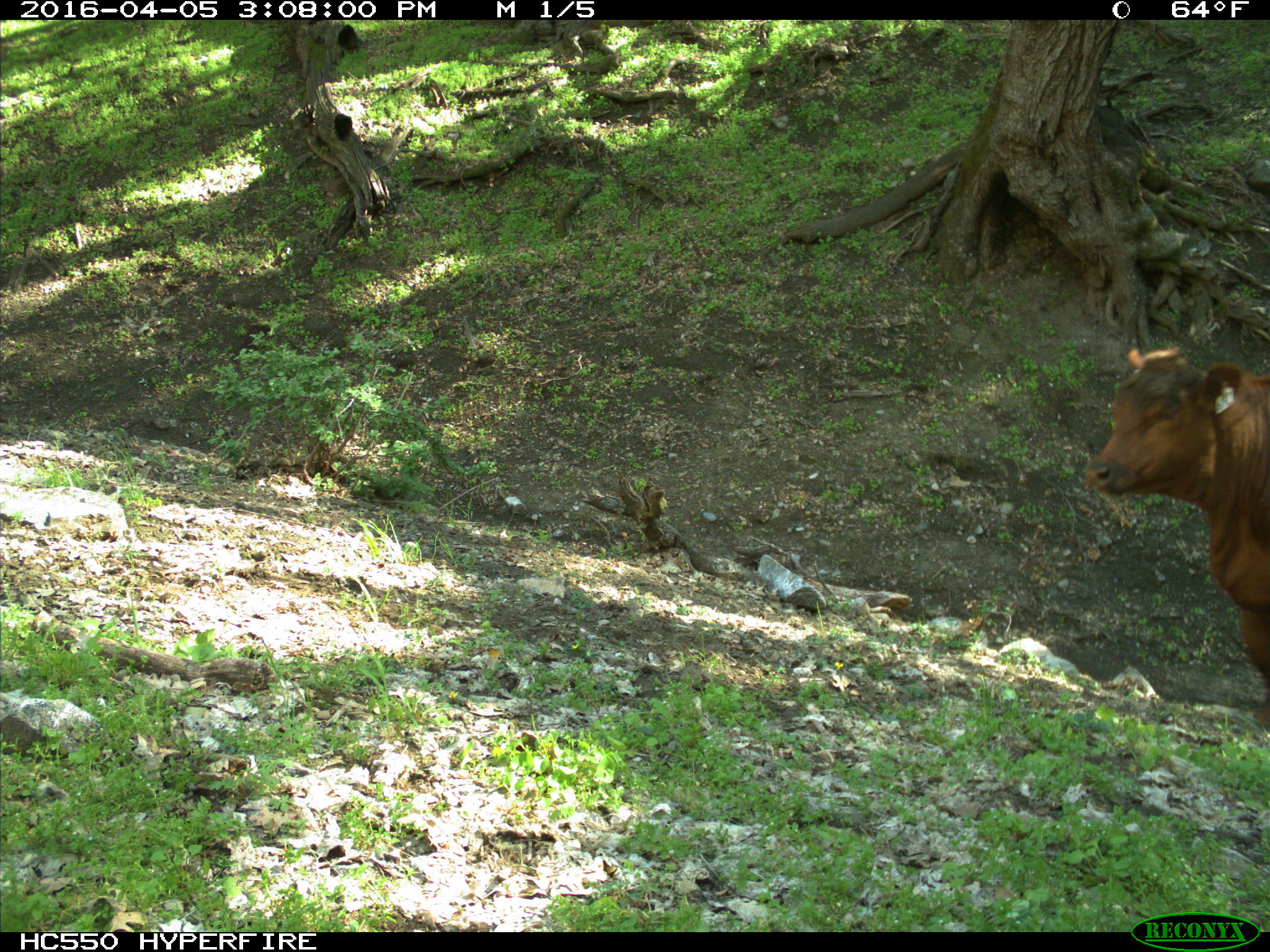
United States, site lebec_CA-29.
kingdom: Animalia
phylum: Chordata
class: Mammalia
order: Artiodactyla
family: Bovidae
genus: Bos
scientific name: Bos taurus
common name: domestic cow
Bos taurus (domestic cow).